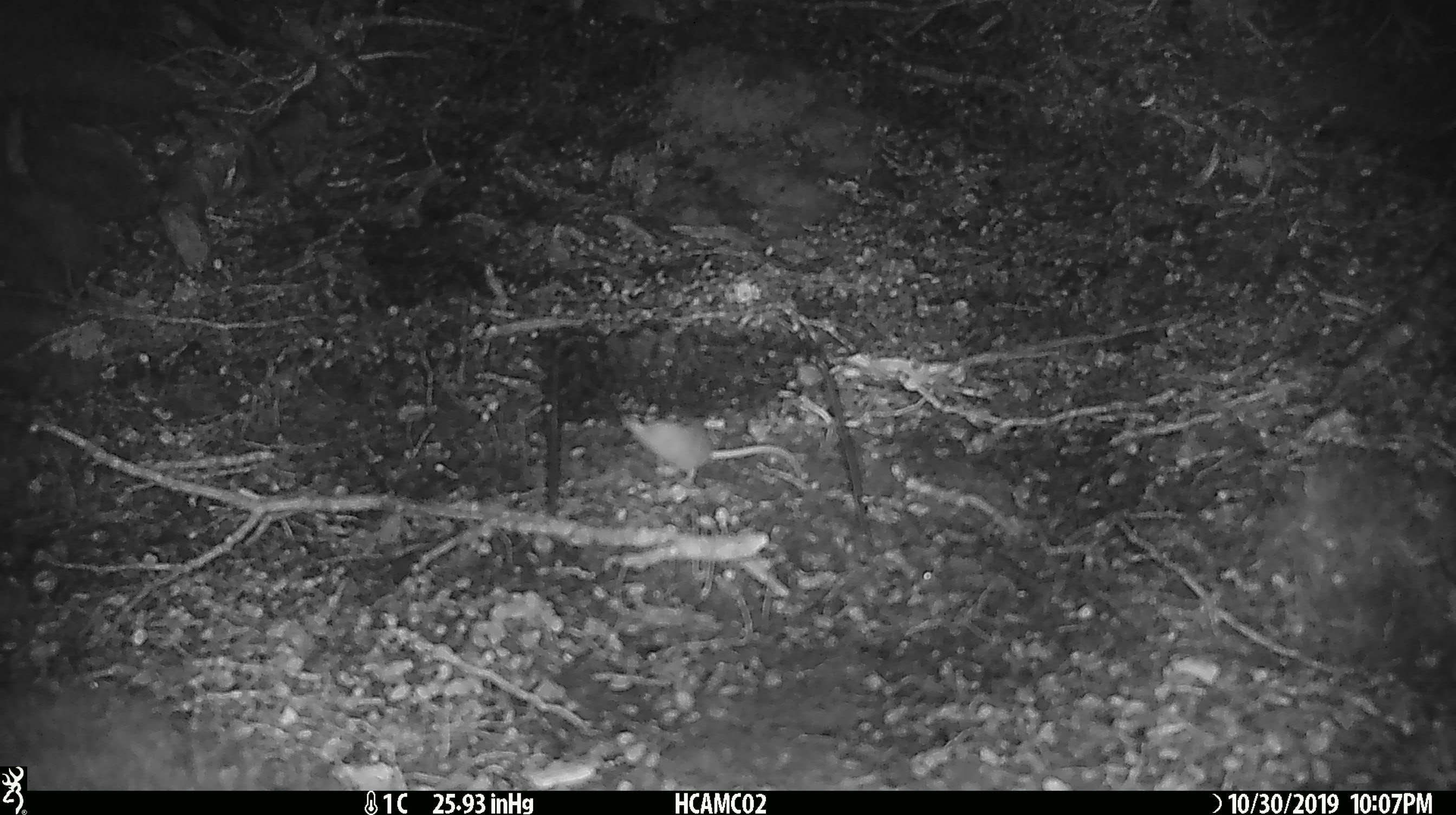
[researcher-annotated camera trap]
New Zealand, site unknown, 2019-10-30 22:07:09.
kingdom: Animalia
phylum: Chordata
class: Mammalia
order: Rodentia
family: Muridae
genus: Mus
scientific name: Mus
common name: mouse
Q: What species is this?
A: Mouse (Mus).